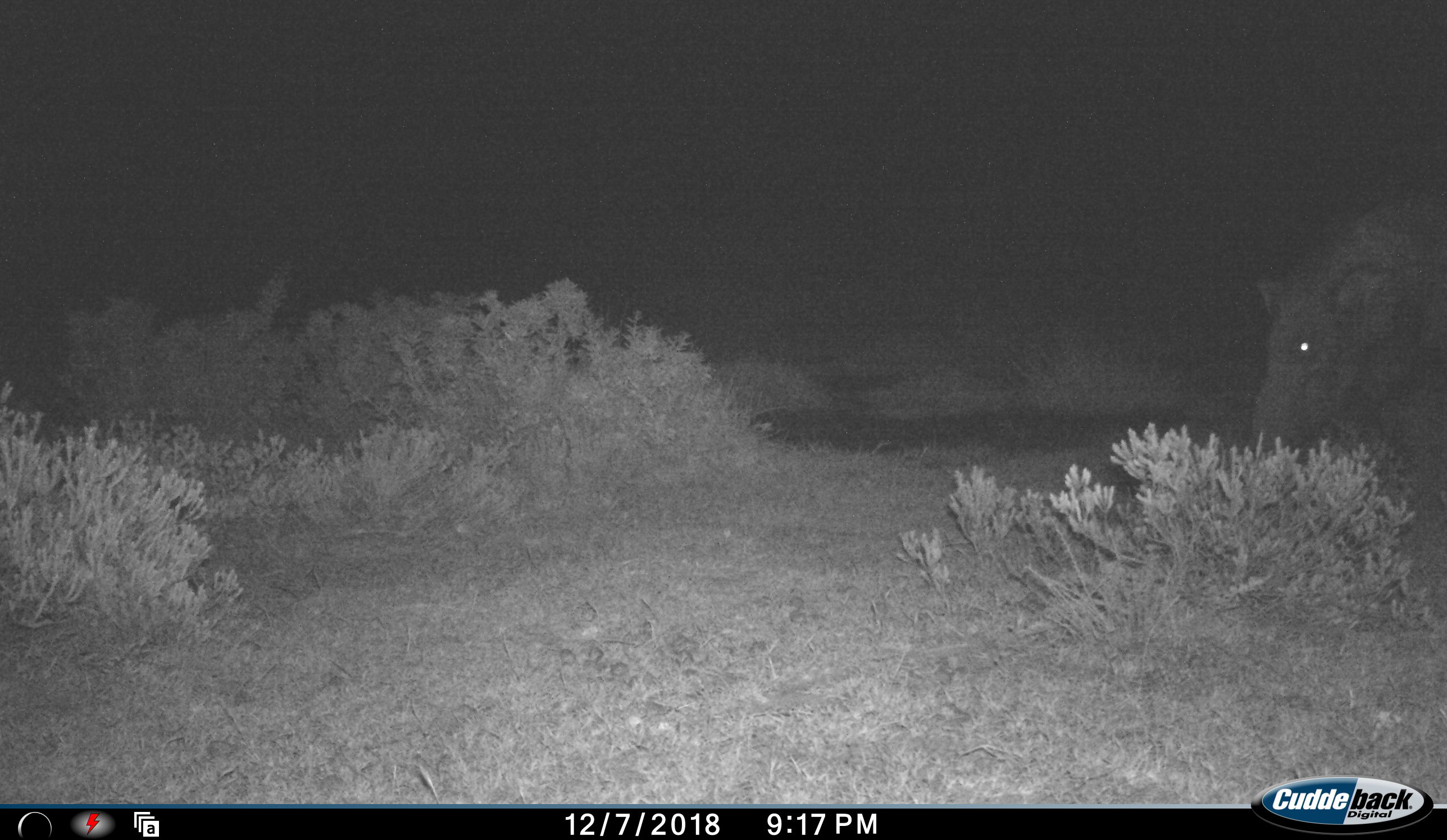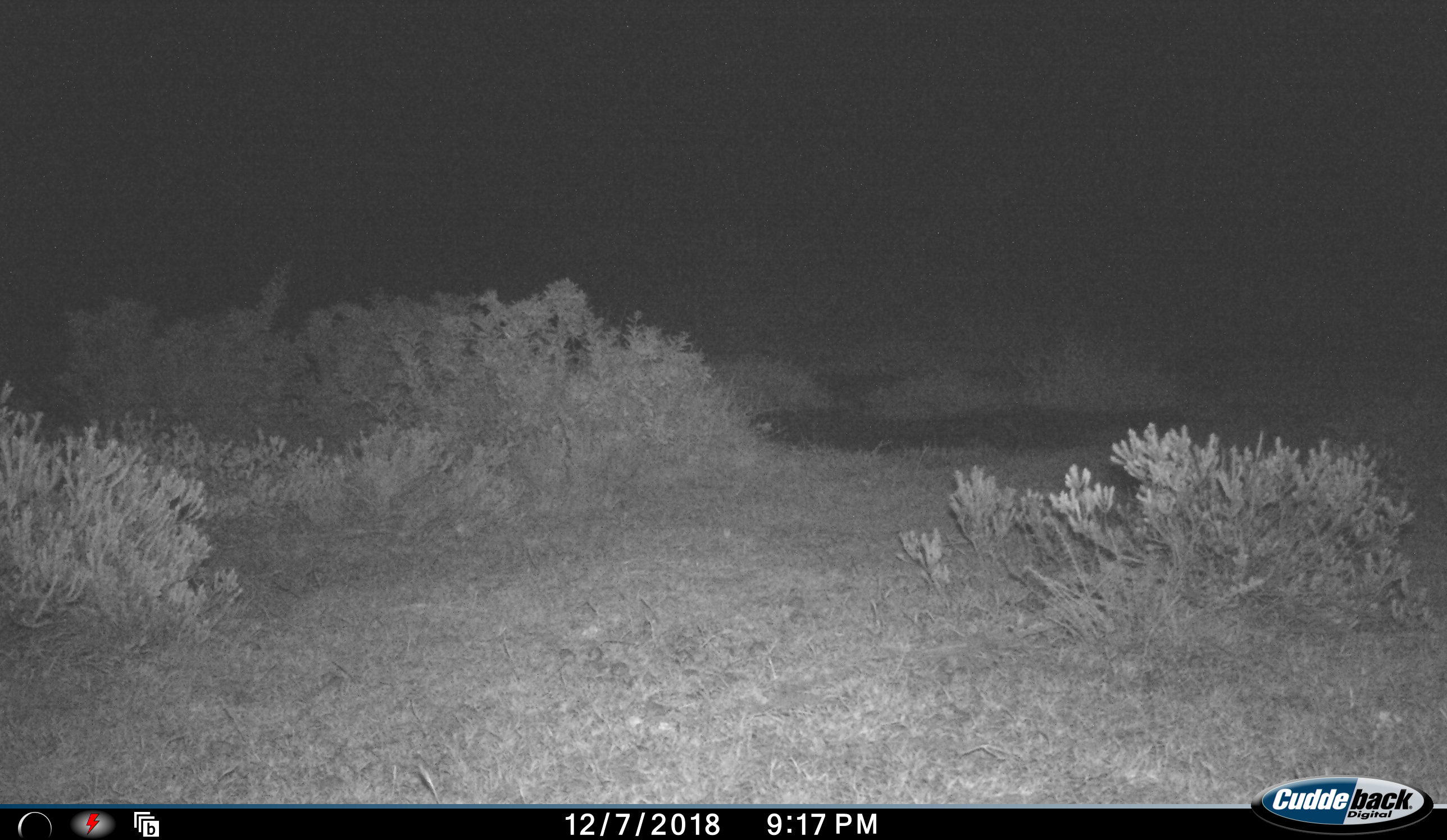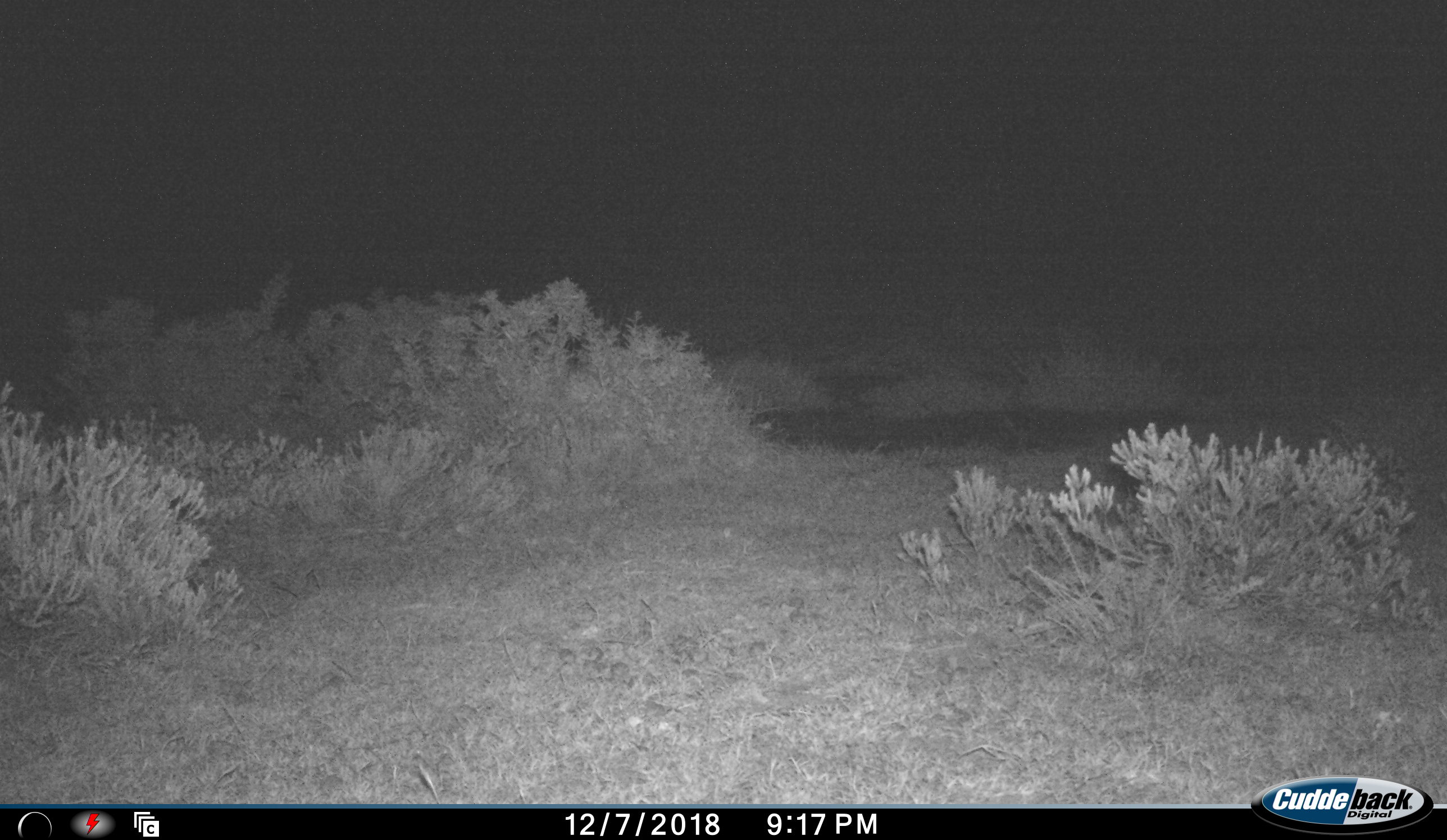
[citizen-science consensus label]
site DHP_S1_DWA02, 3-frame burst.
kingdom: Animalia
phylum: Chordata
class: Mammalia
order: Artiodactyla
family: Suidae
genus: Potamochoerus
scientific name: Potamochoerus larvatus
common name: bushpig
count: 1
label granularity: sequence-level